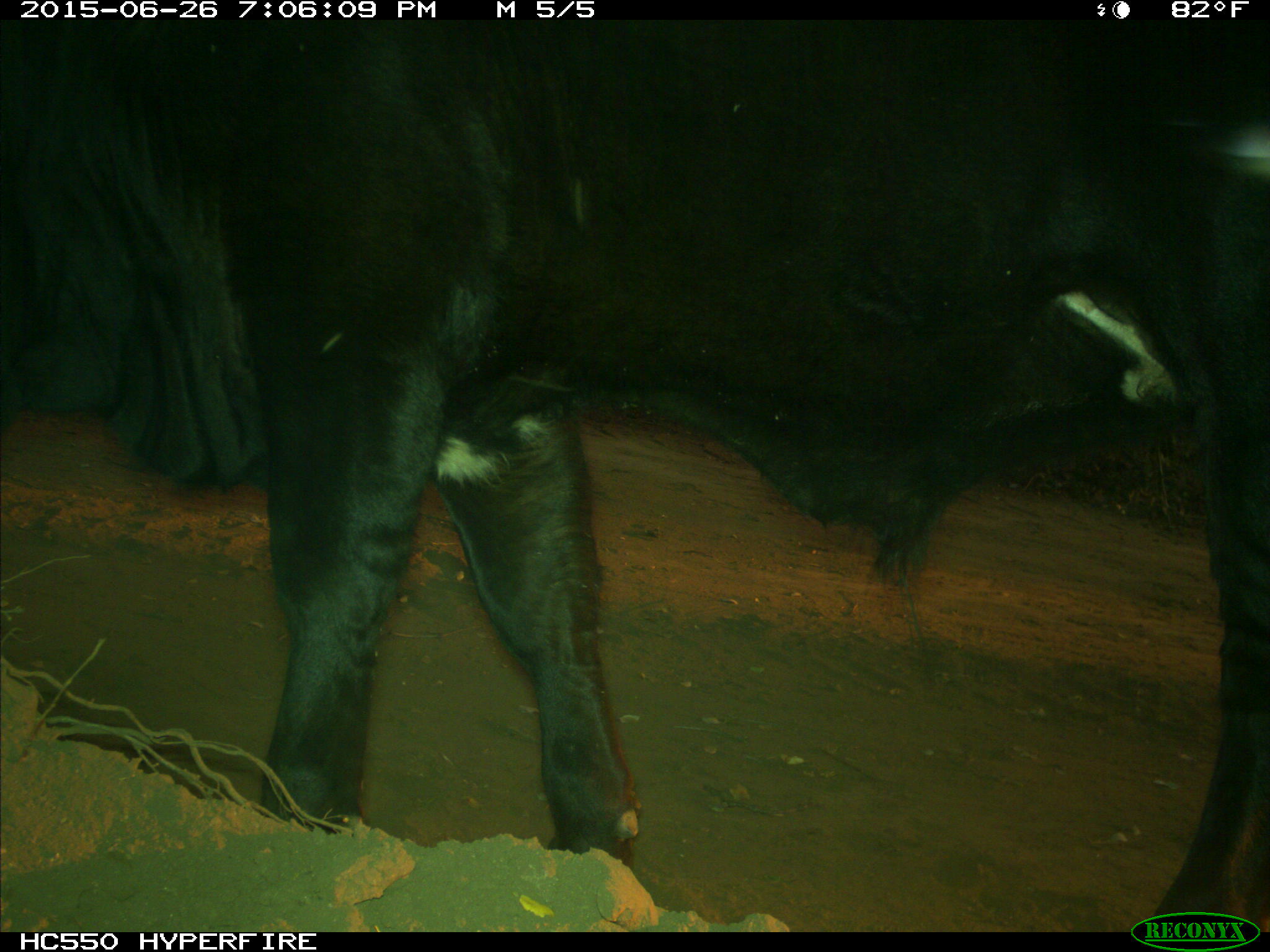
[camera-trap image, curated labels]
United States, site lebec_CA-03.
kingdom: Animalia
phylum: Chordata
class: Mammalia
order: Artiodactyla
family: Bovidae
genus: Bos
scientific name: Bos taurus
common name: domestic cow